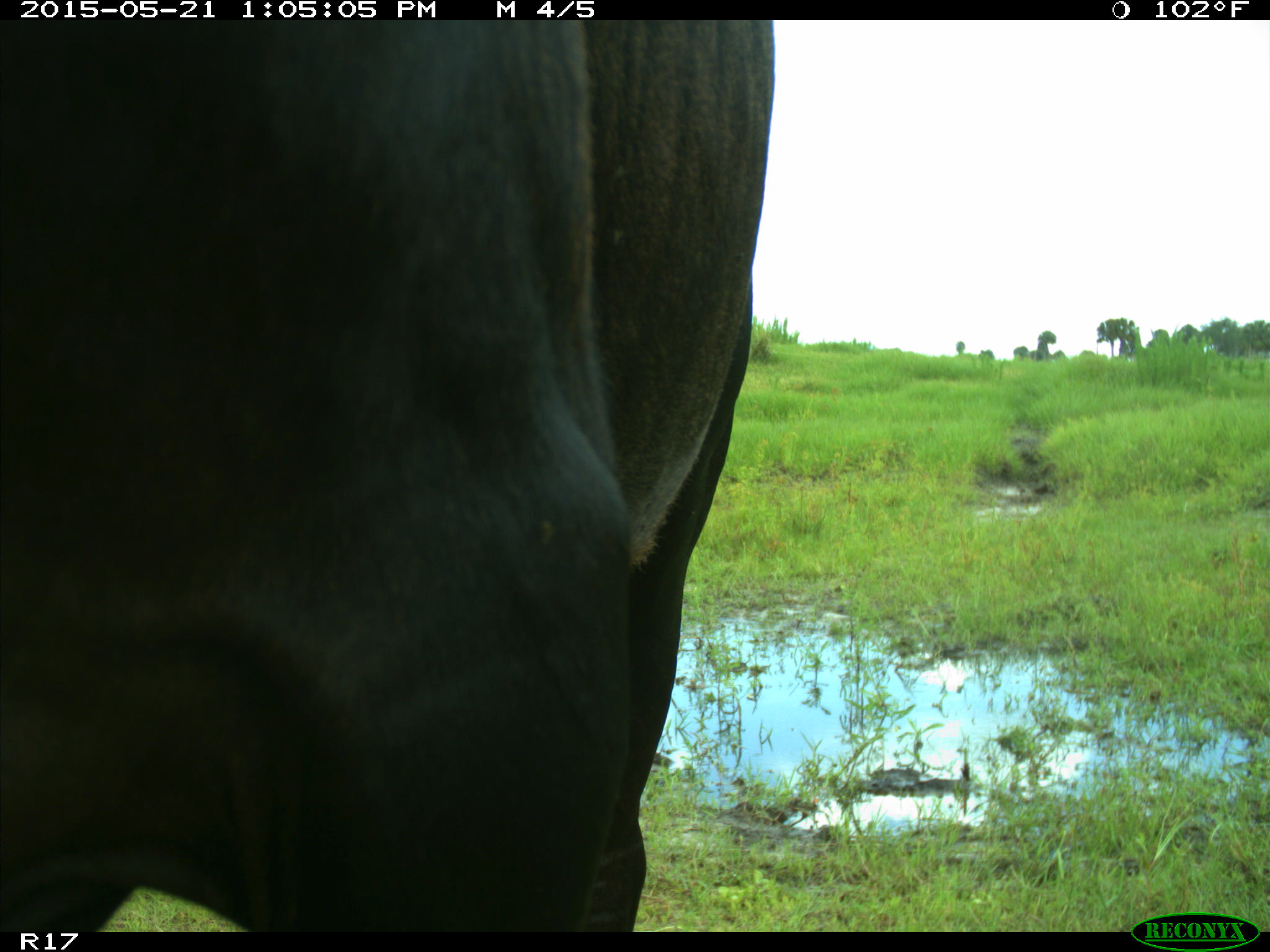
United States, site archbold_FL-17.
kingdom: Animalia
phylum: Chordata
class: Mammalia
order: Artiodactyla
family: Bovidae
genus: Bos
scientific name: Bos taurus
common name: domestic cow